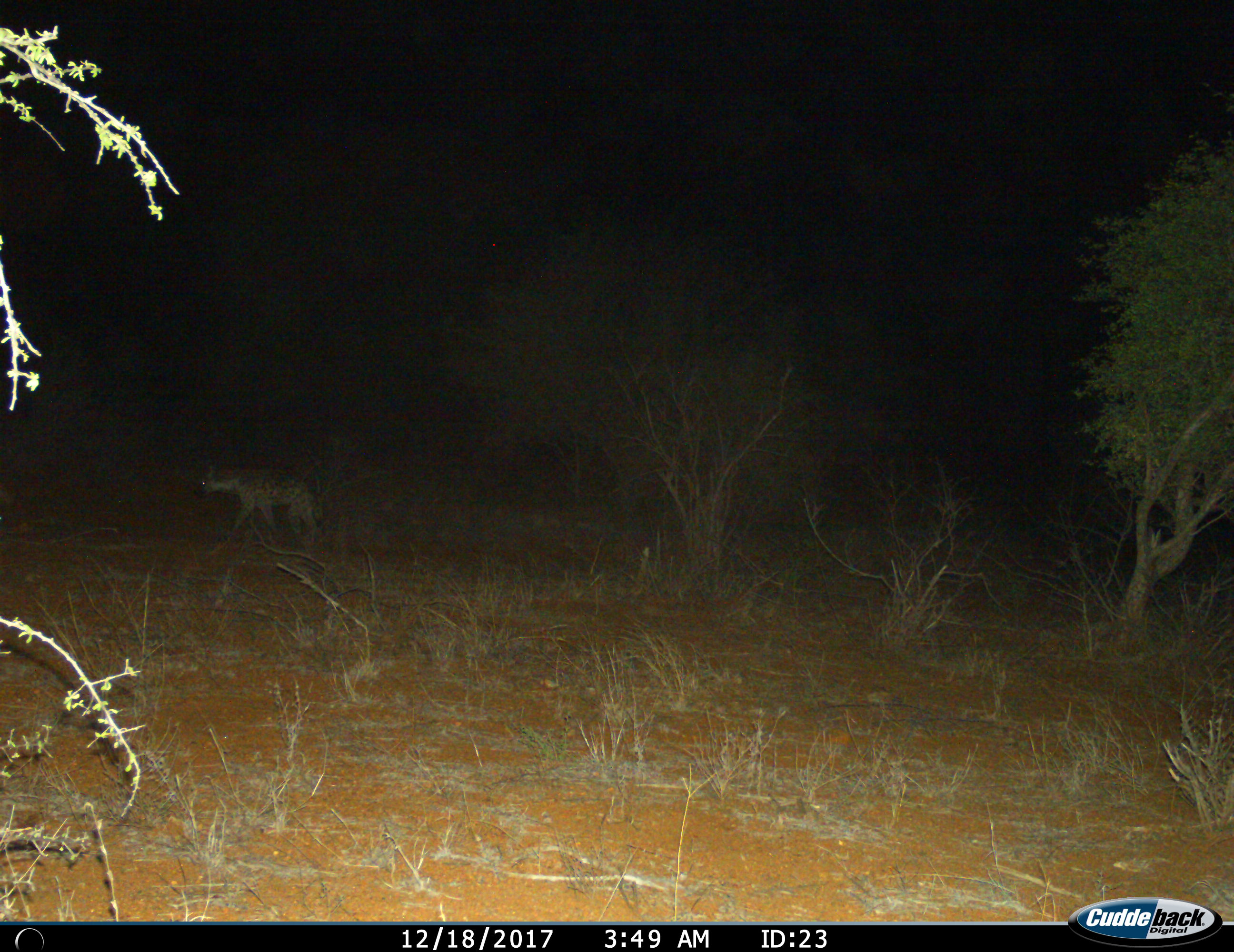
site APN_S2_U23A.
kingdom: Animalia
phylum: Chordata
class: Mammalia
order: Carnivora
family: Hyaenidae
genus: Crocuta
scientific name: Crocuta crocuta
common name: spotted hyena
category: hyenaspotted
Hyenaspotted (spotted hyena) (Crocuta crocuta), count 1. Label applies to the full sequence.